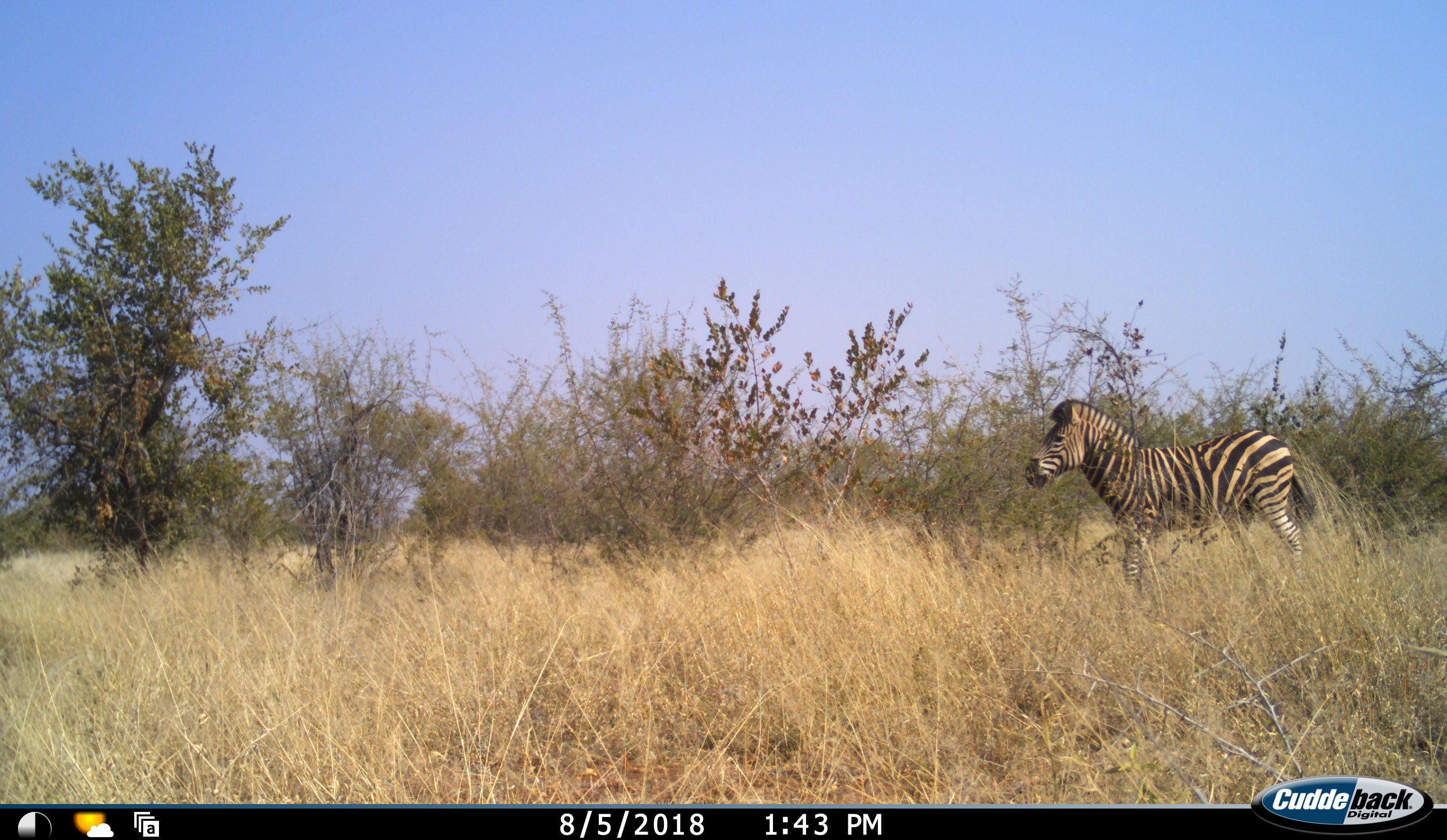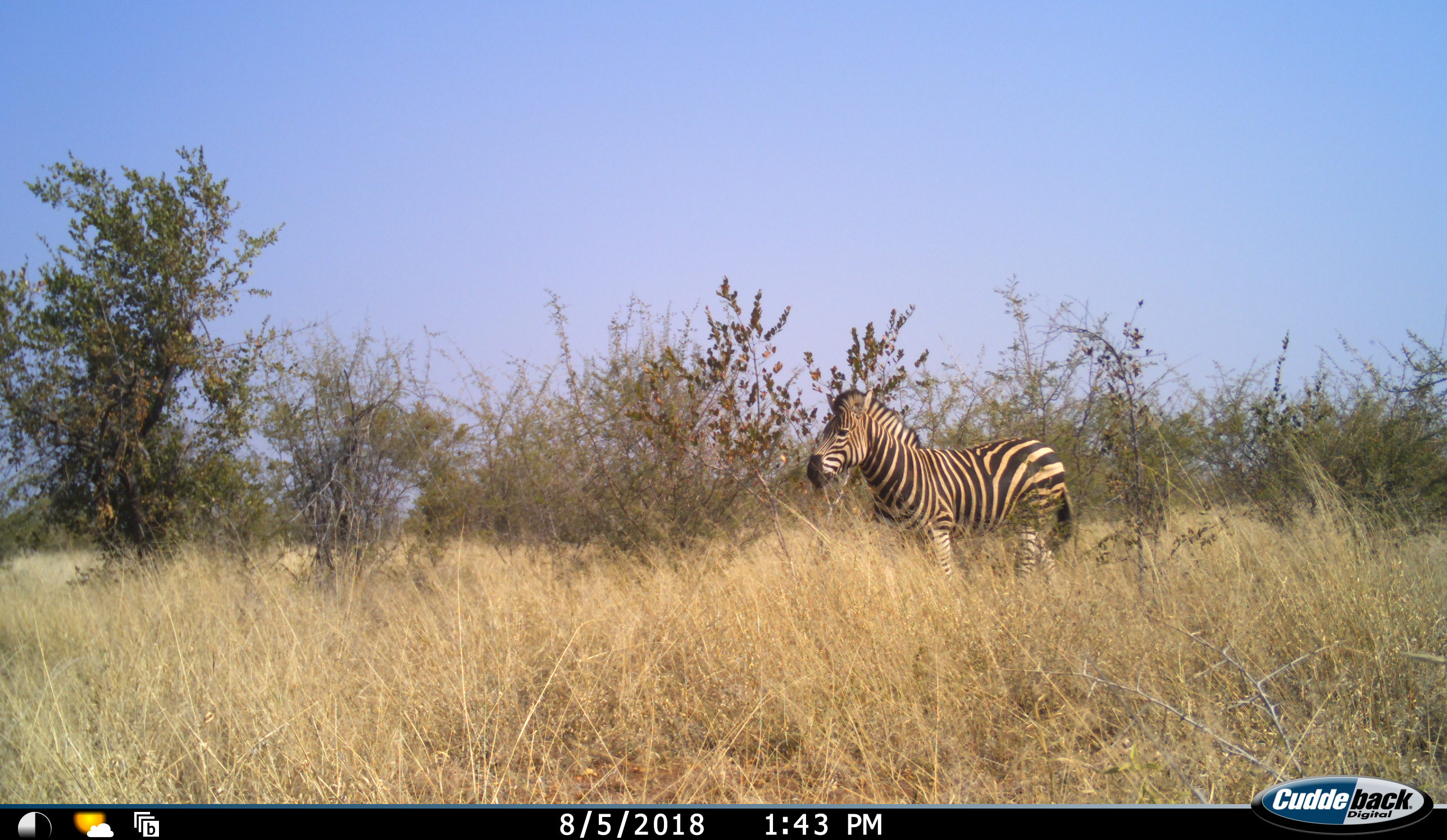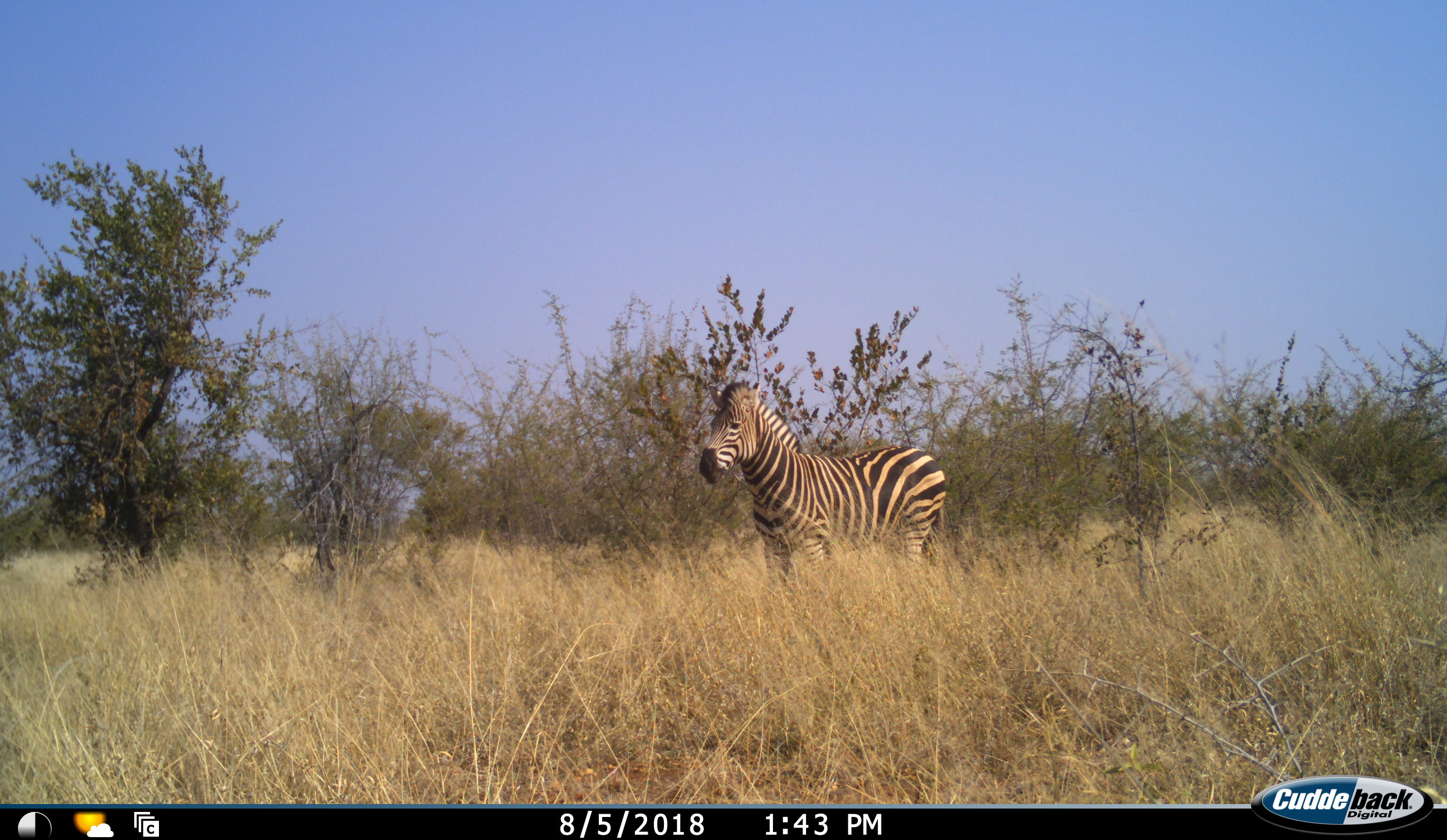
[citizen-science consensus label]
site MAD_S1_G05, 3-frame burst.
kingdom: Animalia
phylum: Chordata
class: Mammalia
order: Perissodactyla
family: Equidae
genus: Equus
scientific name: Equus quagga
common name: plains zebra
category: zebraplains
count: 1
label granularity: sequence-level